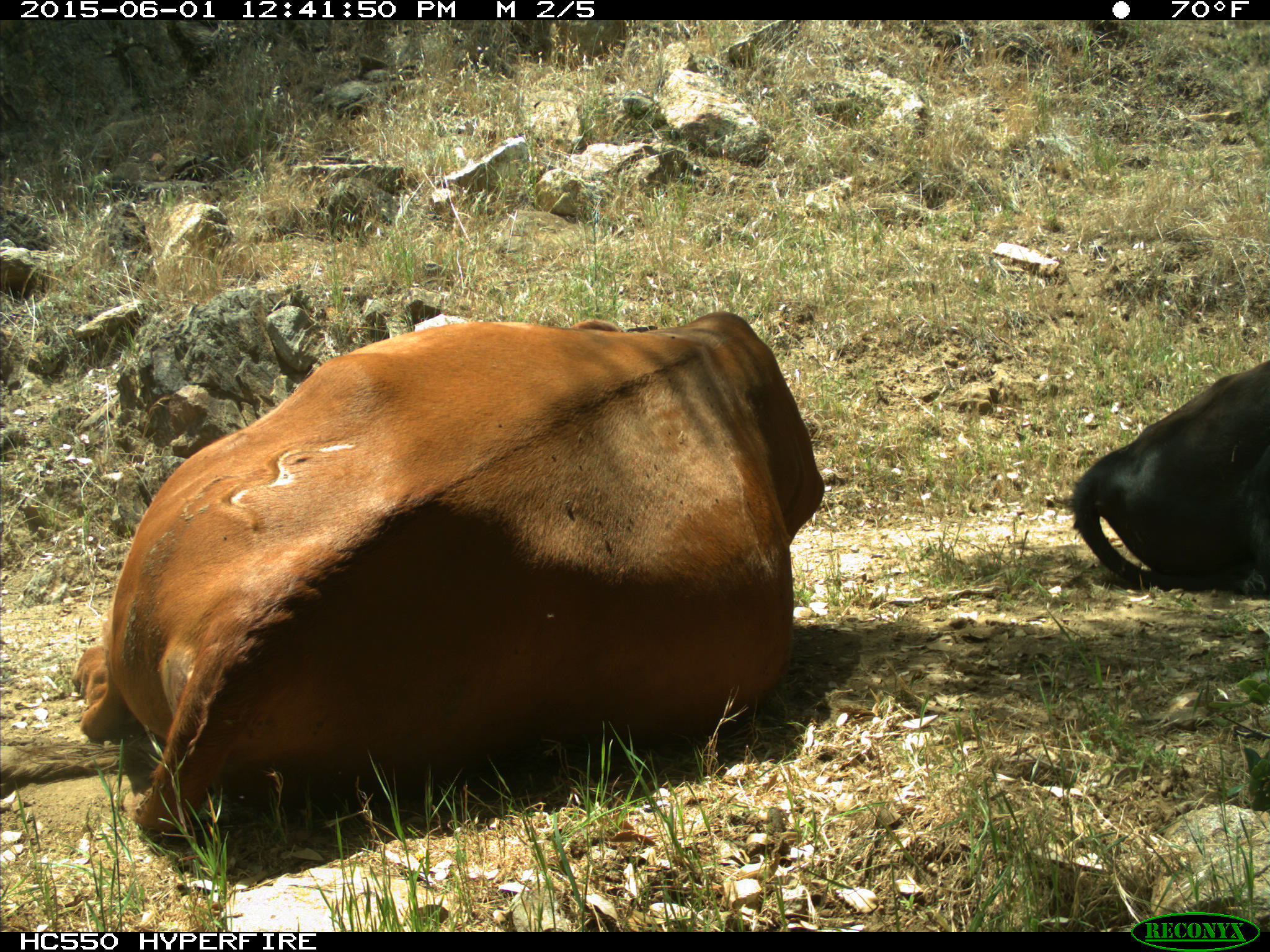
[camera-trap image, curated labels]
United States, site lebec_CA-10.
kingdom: Animalia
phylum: Chordata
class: Mammalia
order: Artiodactyla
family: Bovidae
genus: Bos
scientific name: Bos taurus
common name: domestic cow